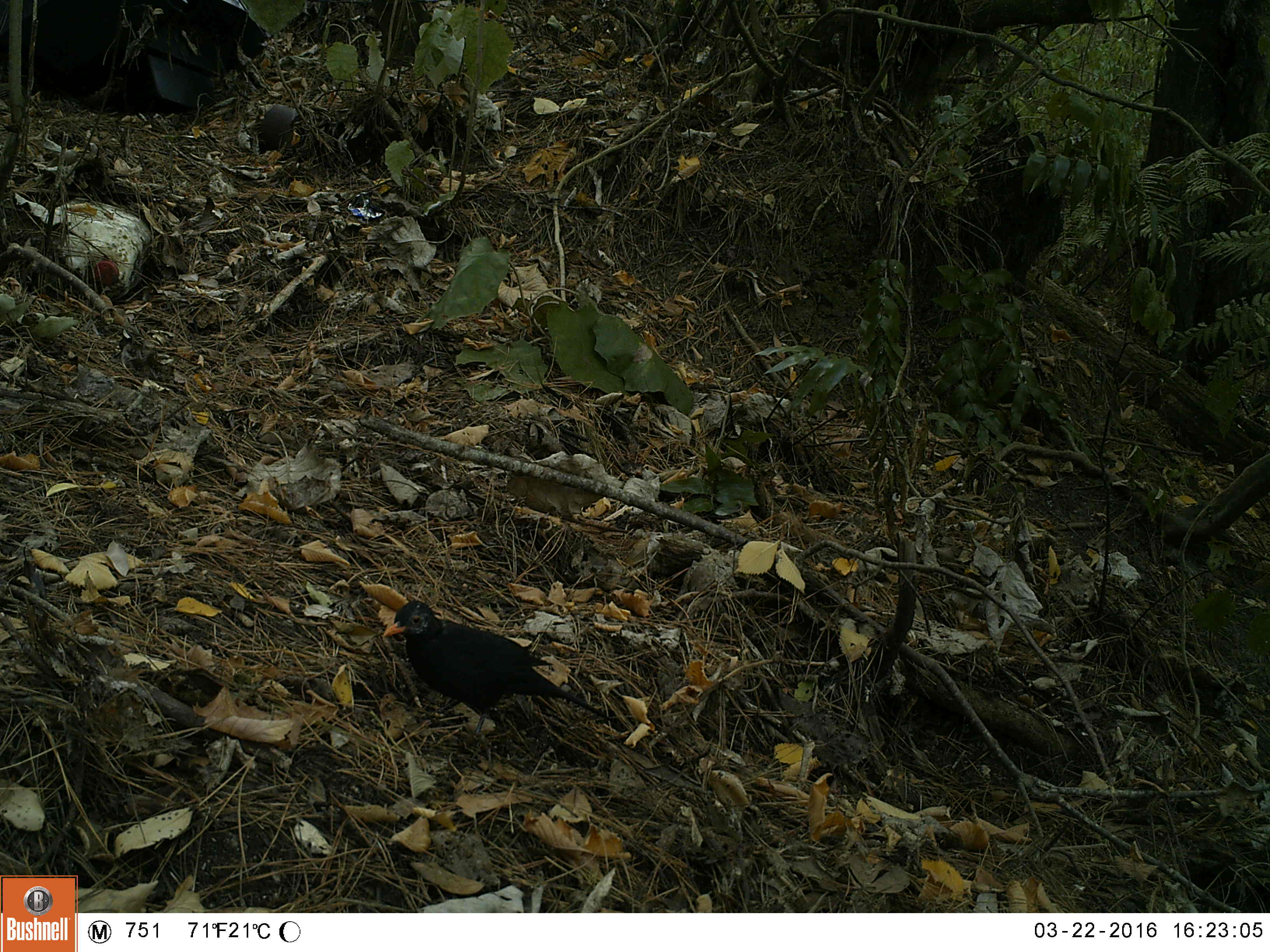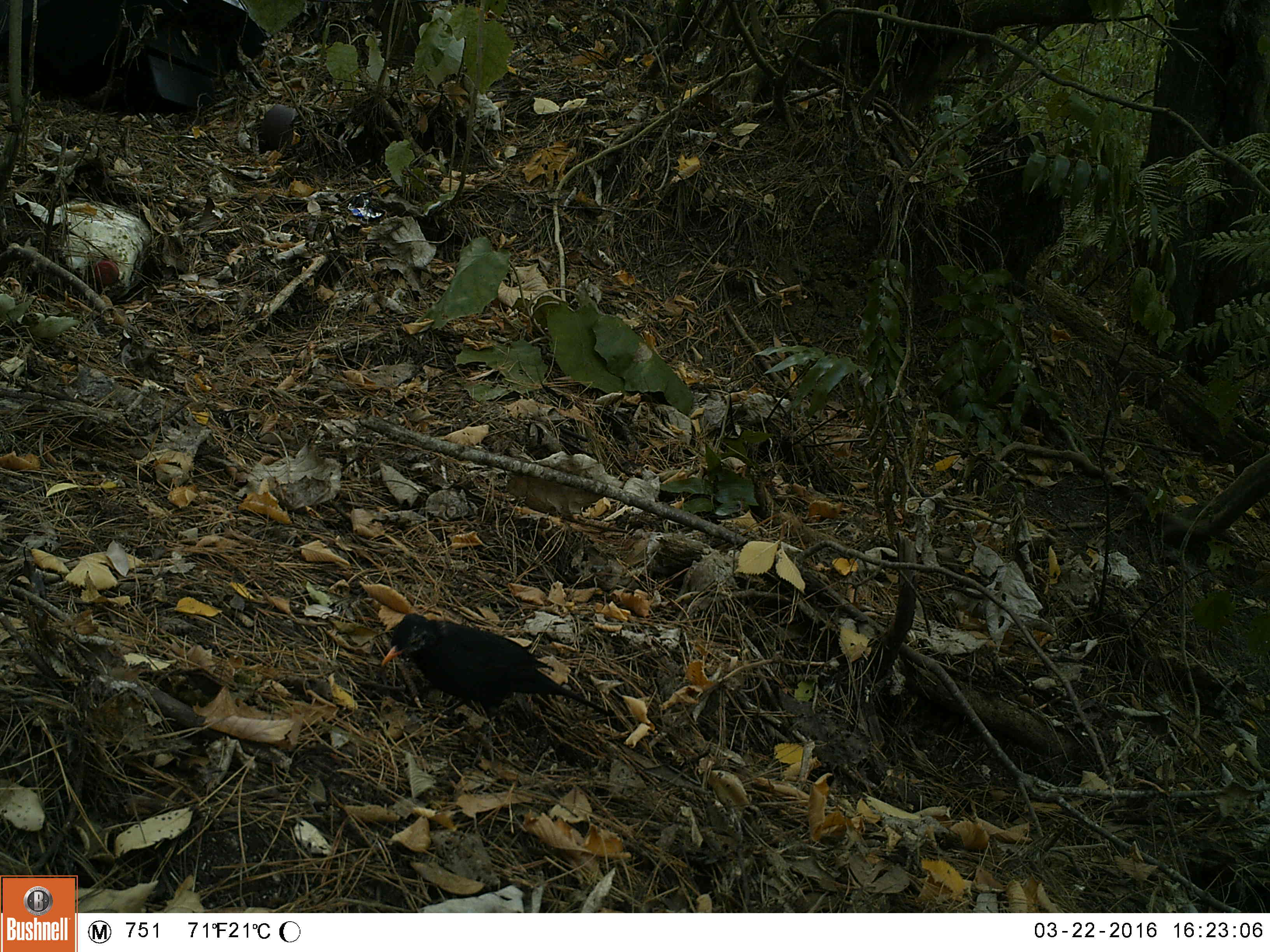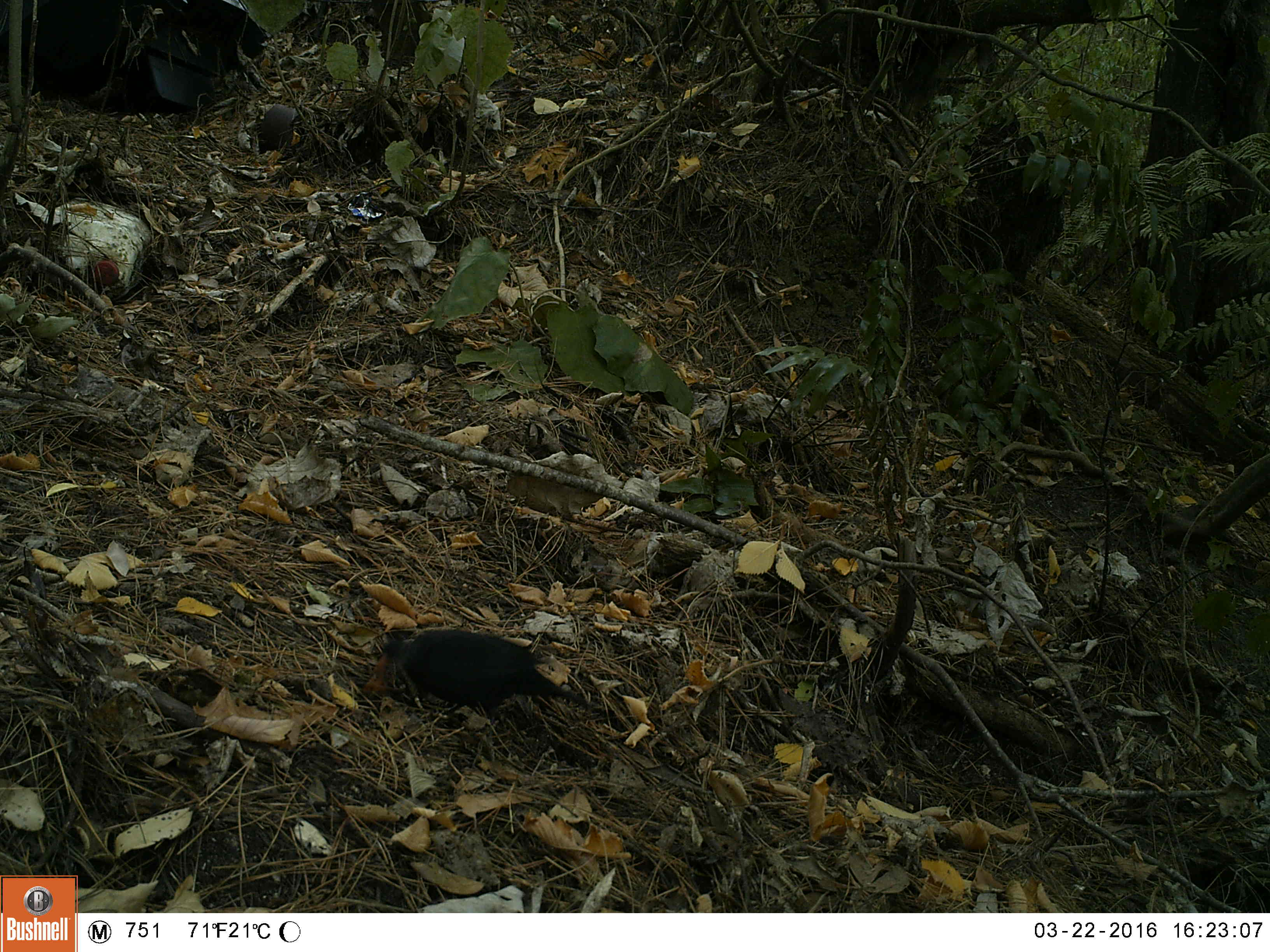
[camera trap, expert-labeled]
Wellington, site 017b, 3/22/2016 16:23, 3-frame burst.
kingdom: Animalia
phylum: Chordata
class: Aves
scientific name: Aves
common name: bird